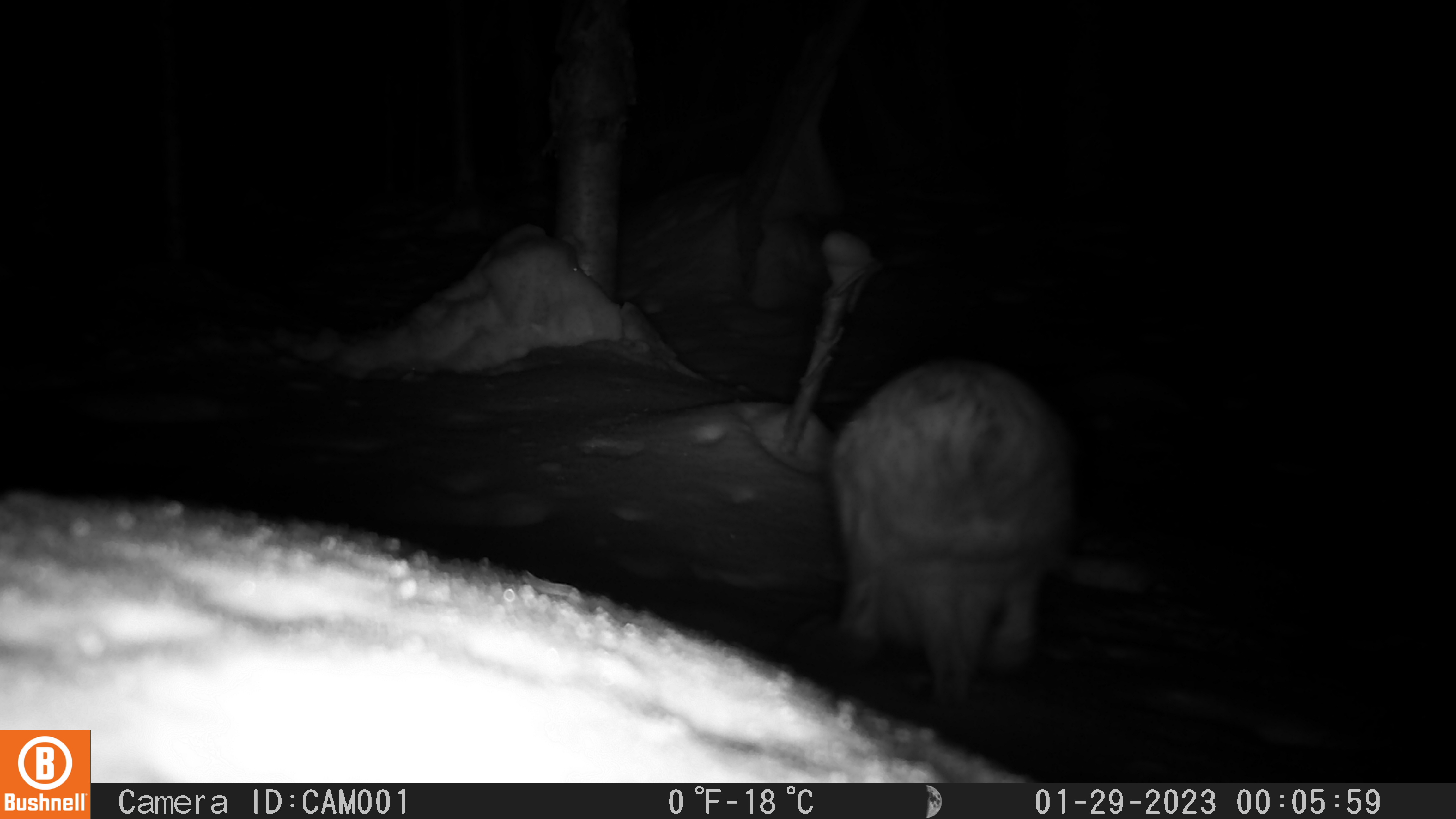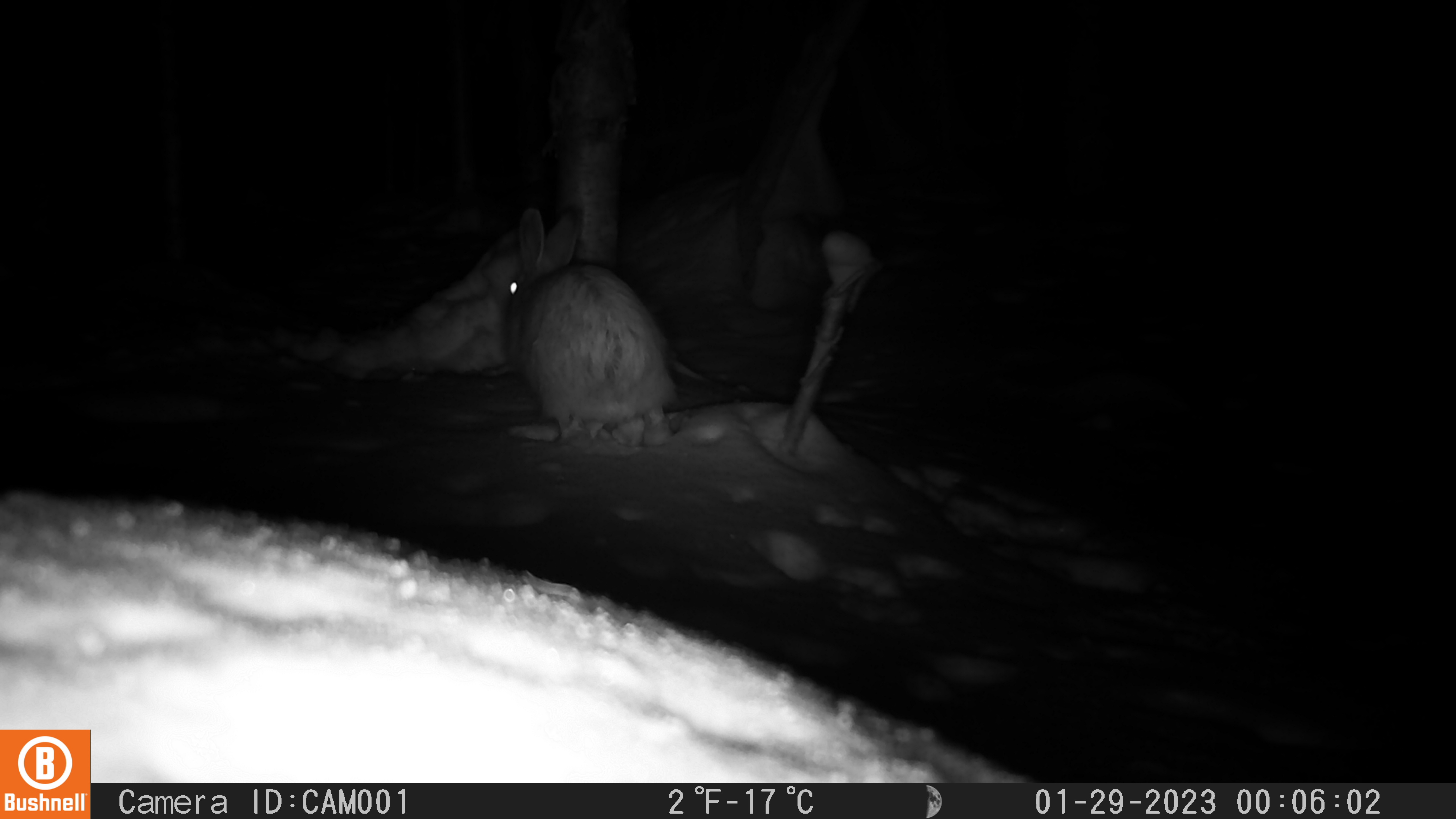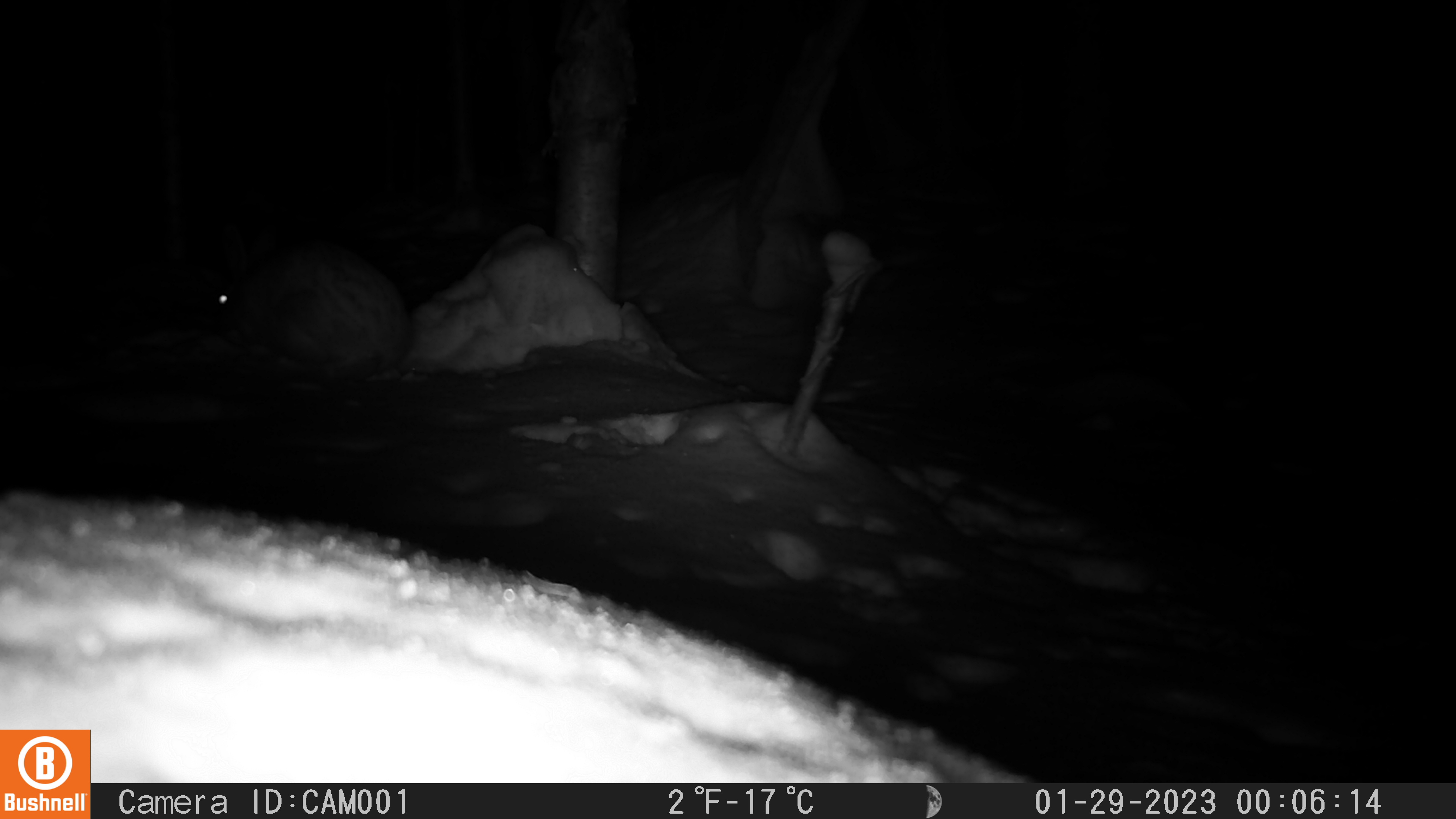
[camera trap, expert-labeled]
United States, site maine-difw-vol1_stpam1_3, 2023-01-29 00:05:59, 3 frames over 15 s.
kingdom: Animalia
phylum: Chordata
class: Mammalia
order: Lagomorpha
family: Leporidae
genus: Lepus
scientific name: Lepus americanus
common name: snowshoe hare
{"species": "snowshoe hare (Lepus americanus)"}